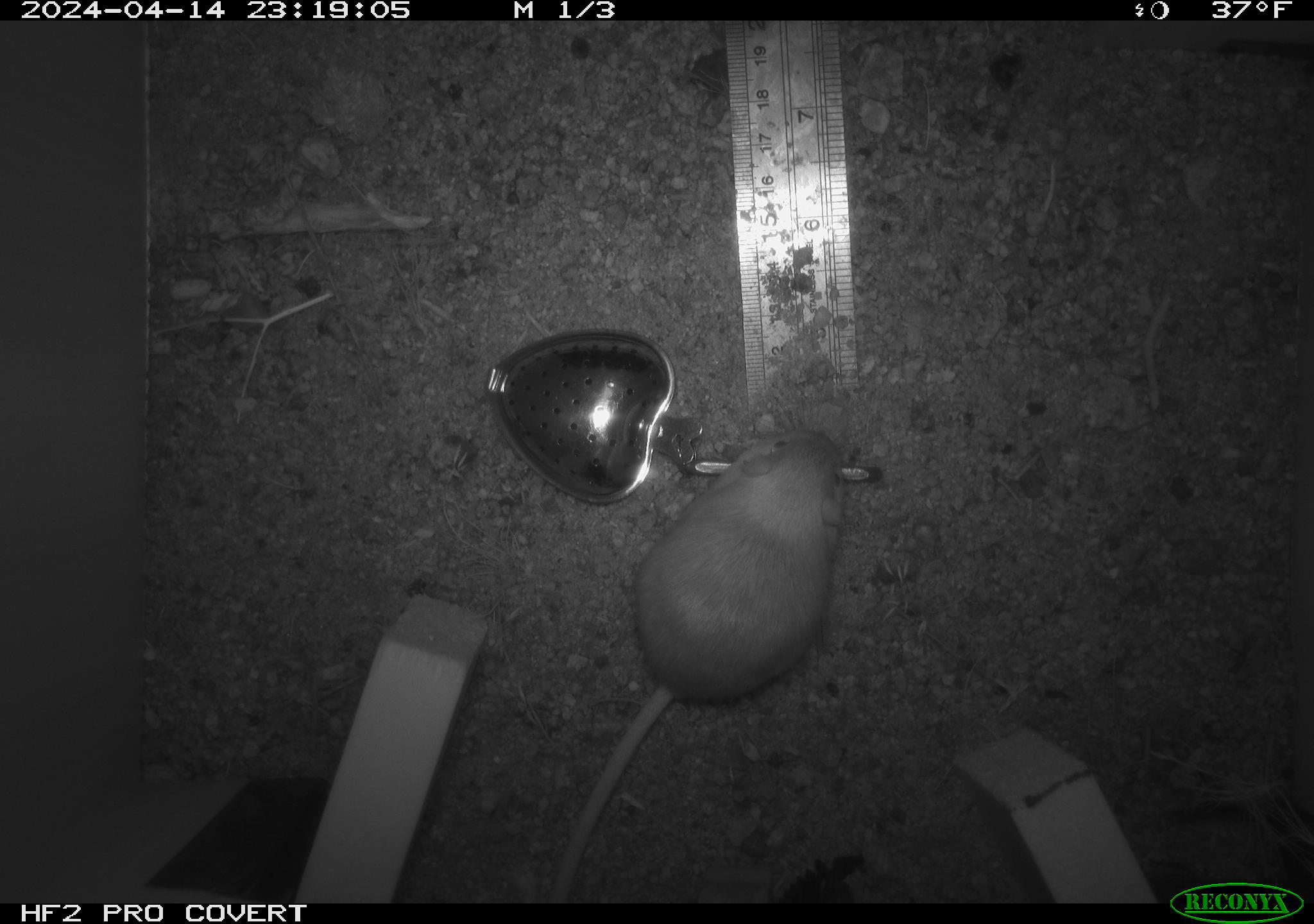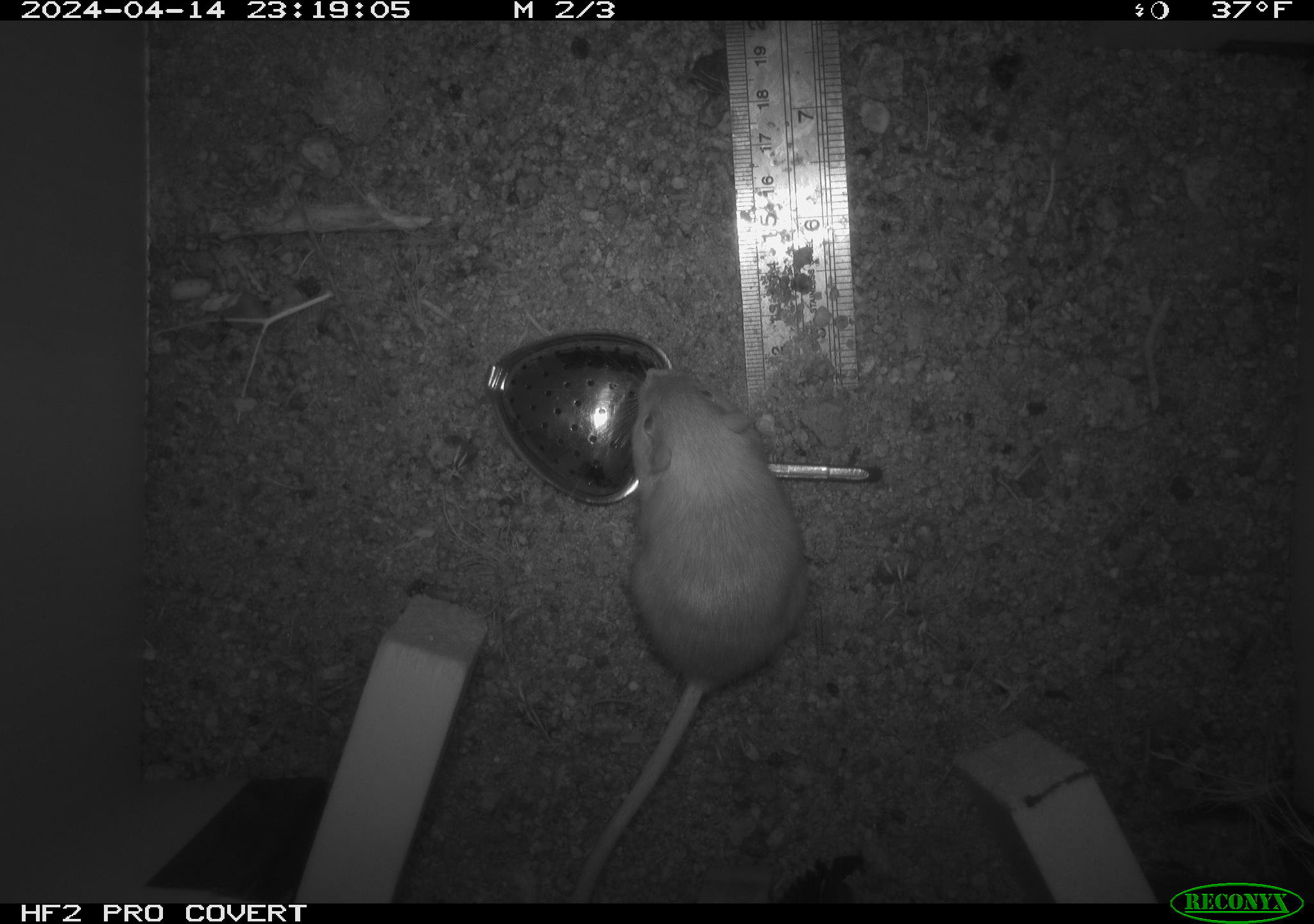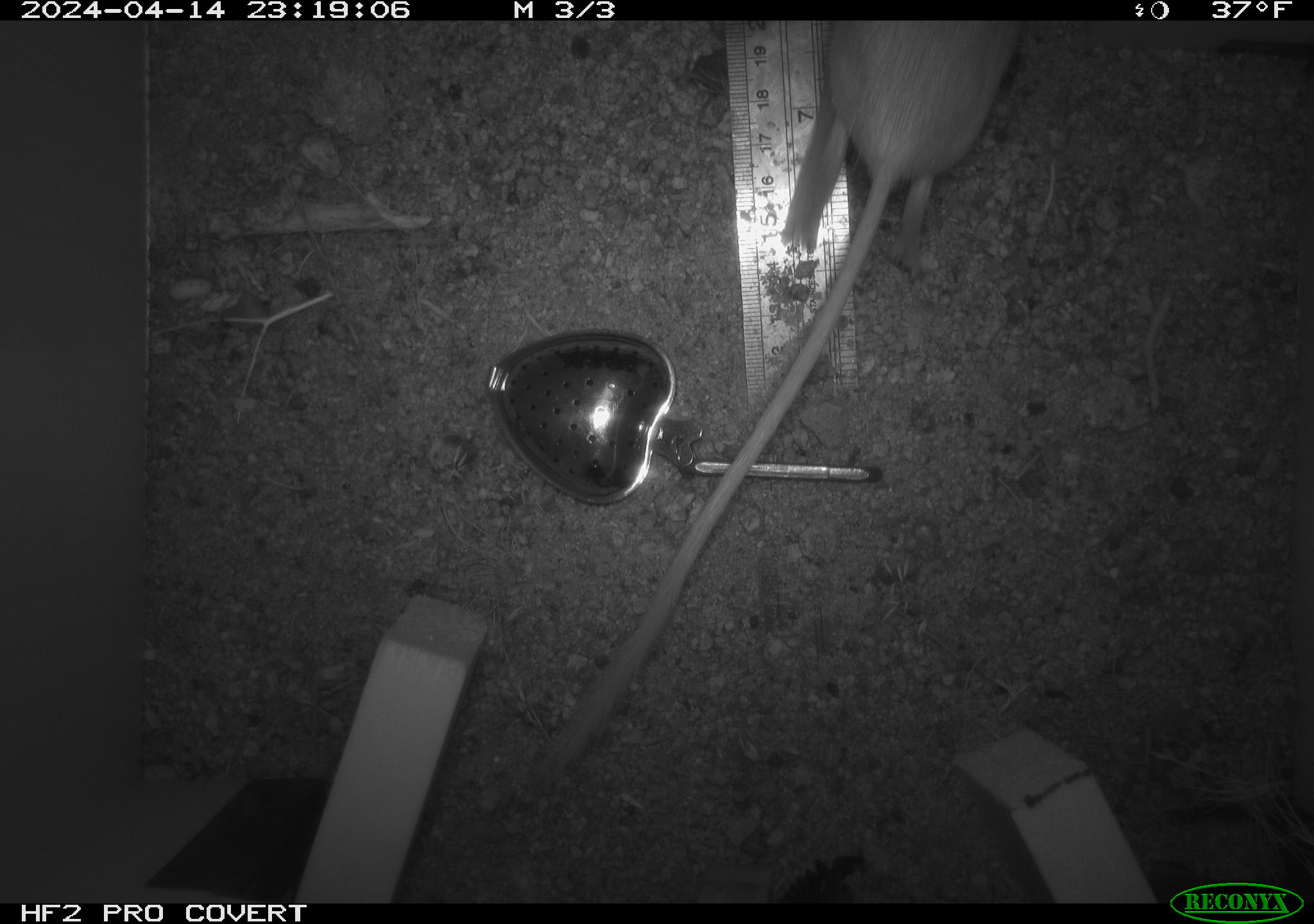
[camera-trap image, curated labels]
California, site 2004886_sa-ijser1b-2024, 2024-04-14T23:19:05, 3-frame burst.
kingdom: Animalia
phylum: Chordata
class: Mammalia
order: Rodentia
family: Heteromyidae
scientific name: Heteromyidae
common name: kangaroo rats and pocket mice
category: heteromyidae family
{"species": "heteromyidae family (kangaroo rats and pocket mice) (Heteromyidae)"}